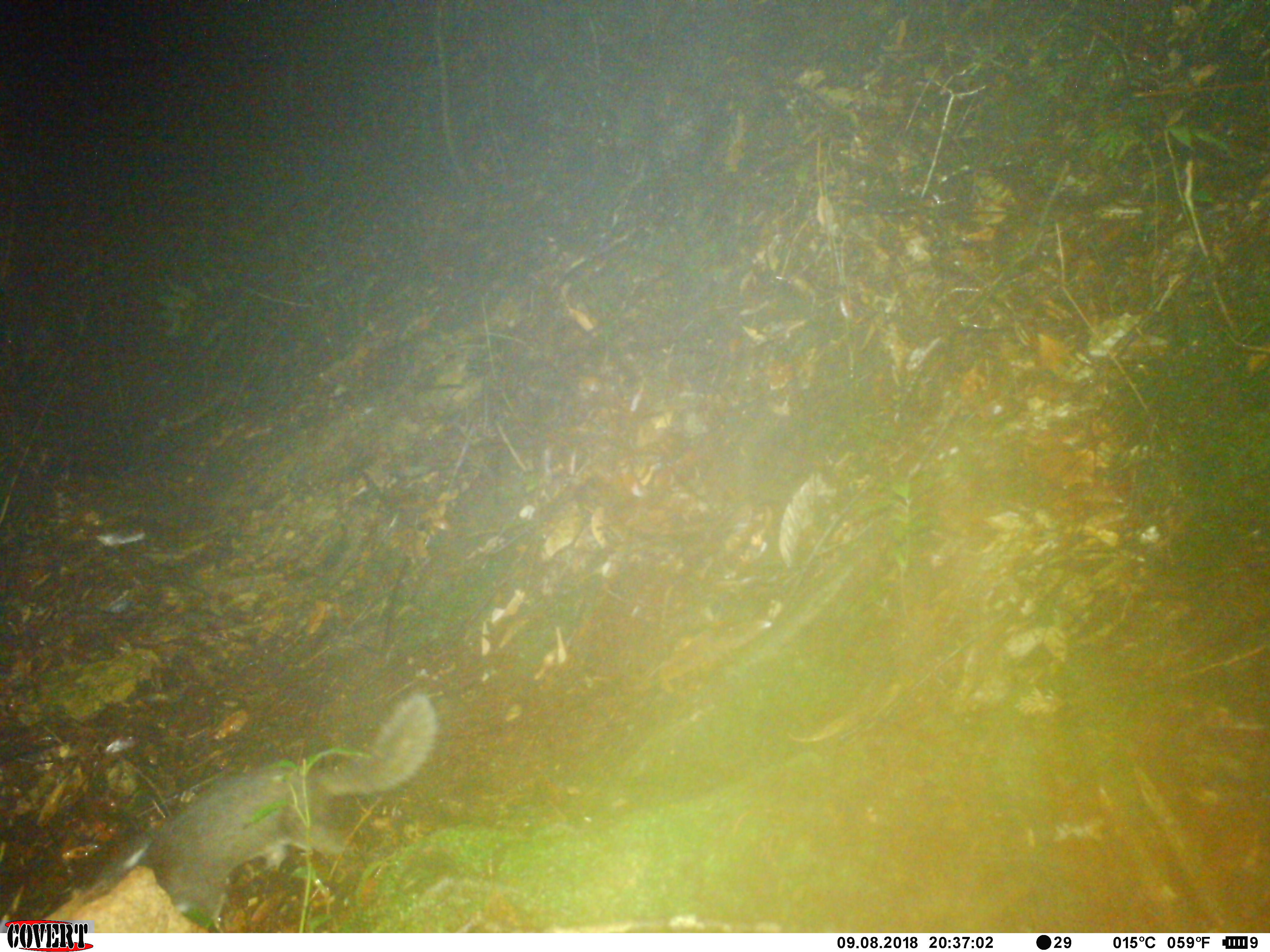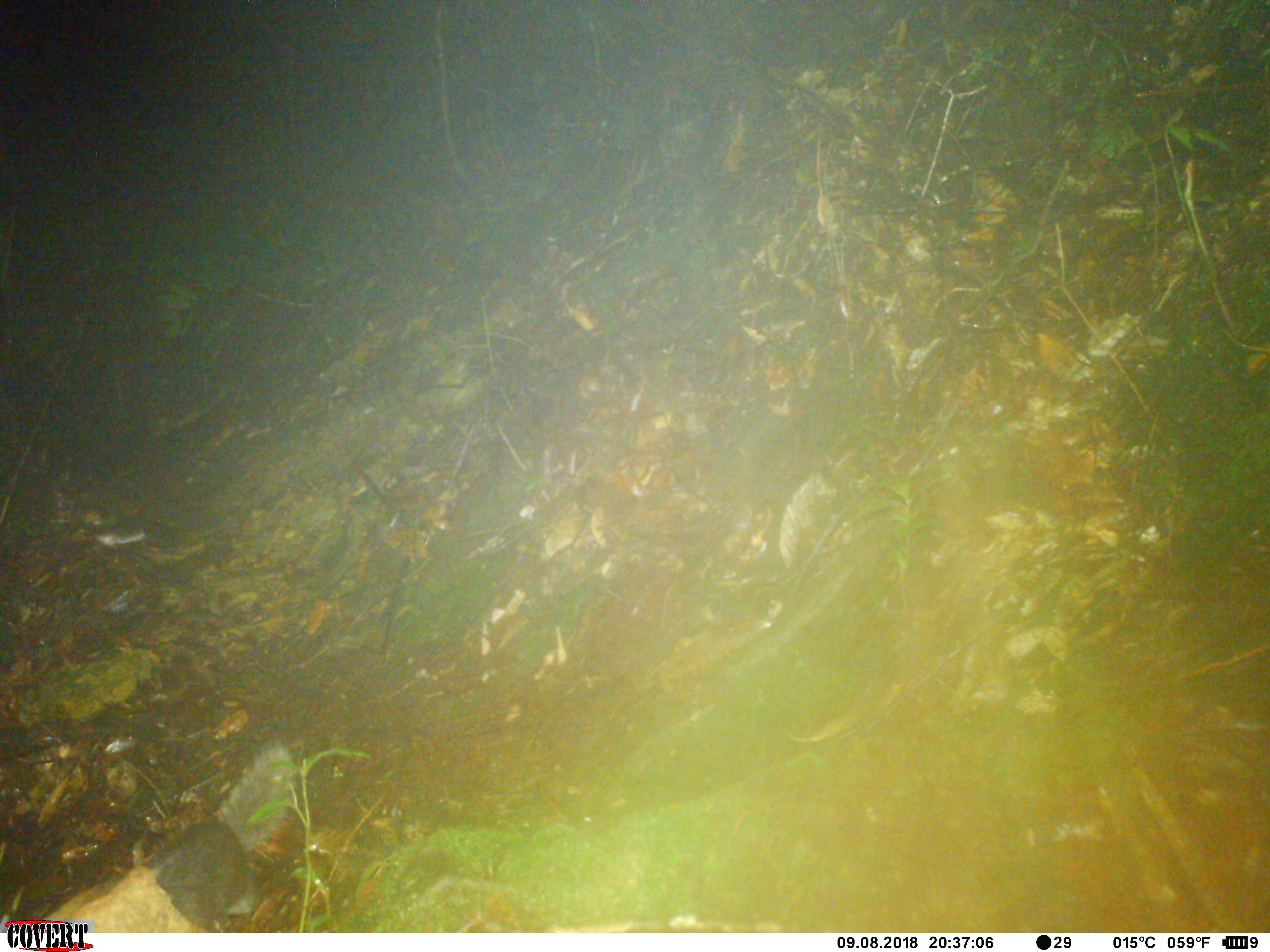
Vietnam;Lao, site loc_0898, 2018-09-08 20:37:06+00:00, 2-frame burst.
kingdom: Animalia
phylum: Chordata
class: Mammalia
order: Carnivora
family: Mustelidae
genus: Melogale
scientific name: Melogale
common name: ferret badger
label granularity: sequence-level